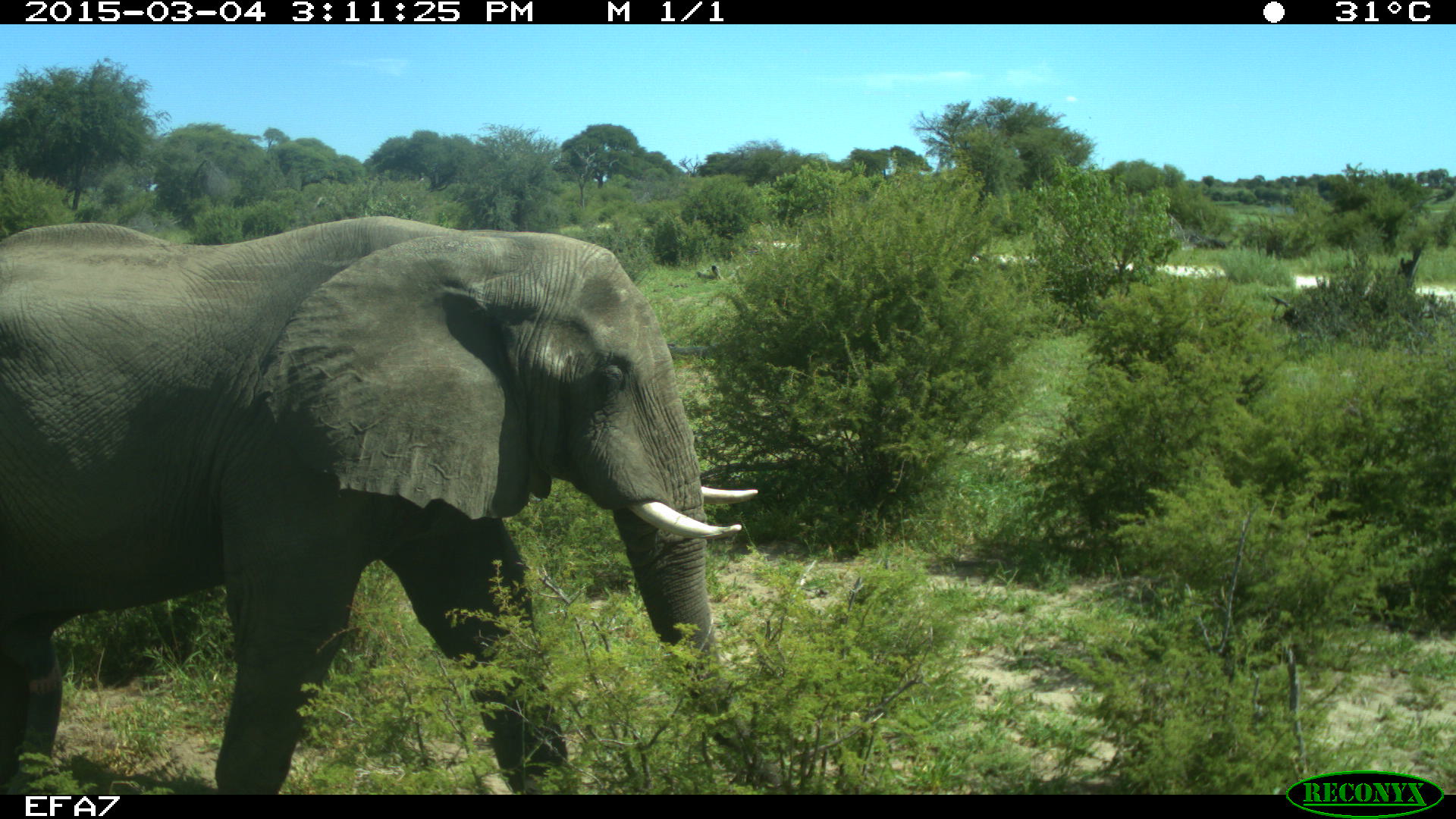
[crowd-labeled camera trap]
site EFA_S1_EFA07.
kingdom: Animalia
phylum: Chordata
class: Mammalia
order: Proboscidea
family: Elephantidae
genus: Loxodonta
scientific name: Loxodonta africana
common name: african bush elephant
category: elephant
Elephant (african bush elephant) (Loxodonta africana), count 1. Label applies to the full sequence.